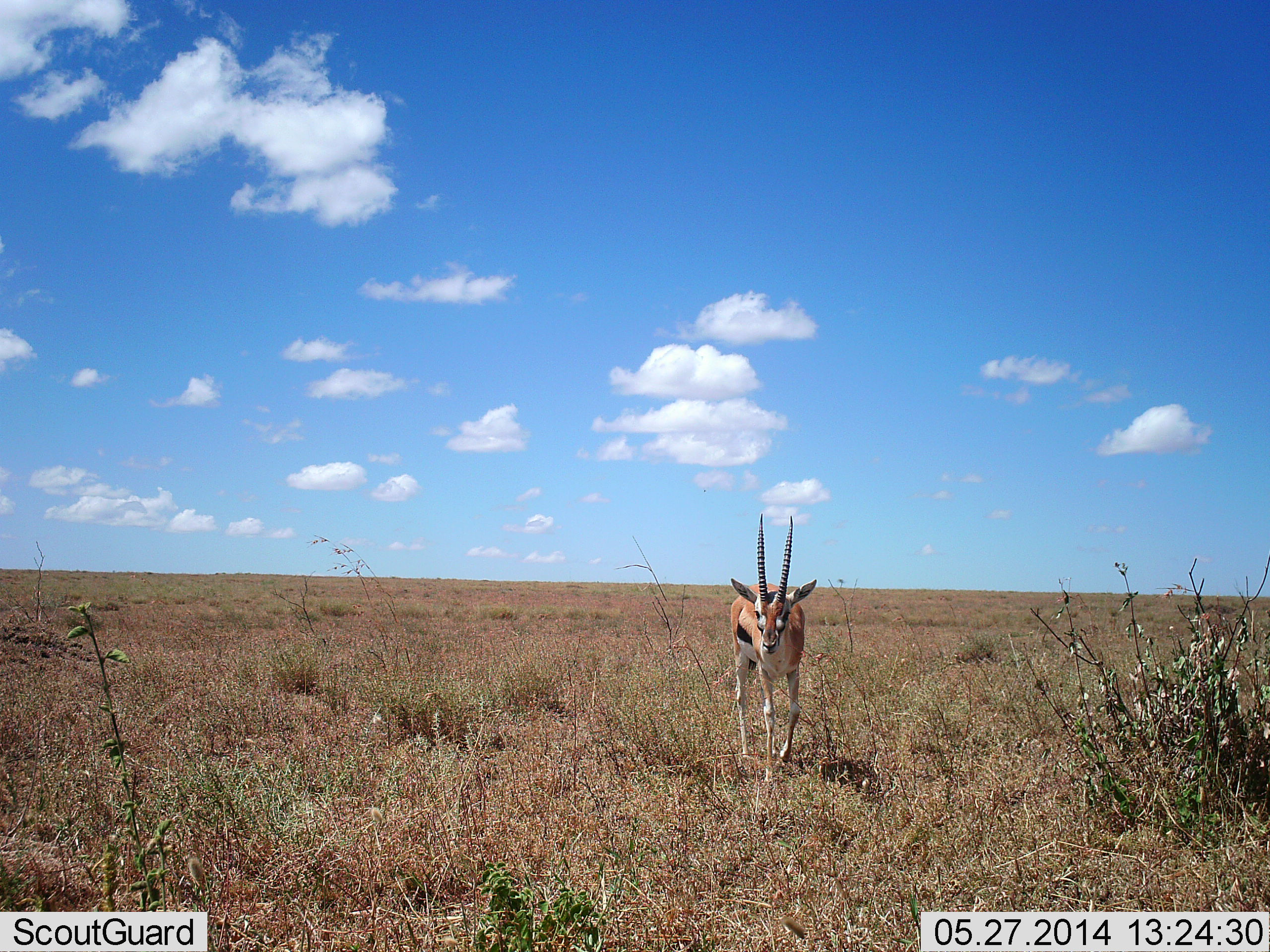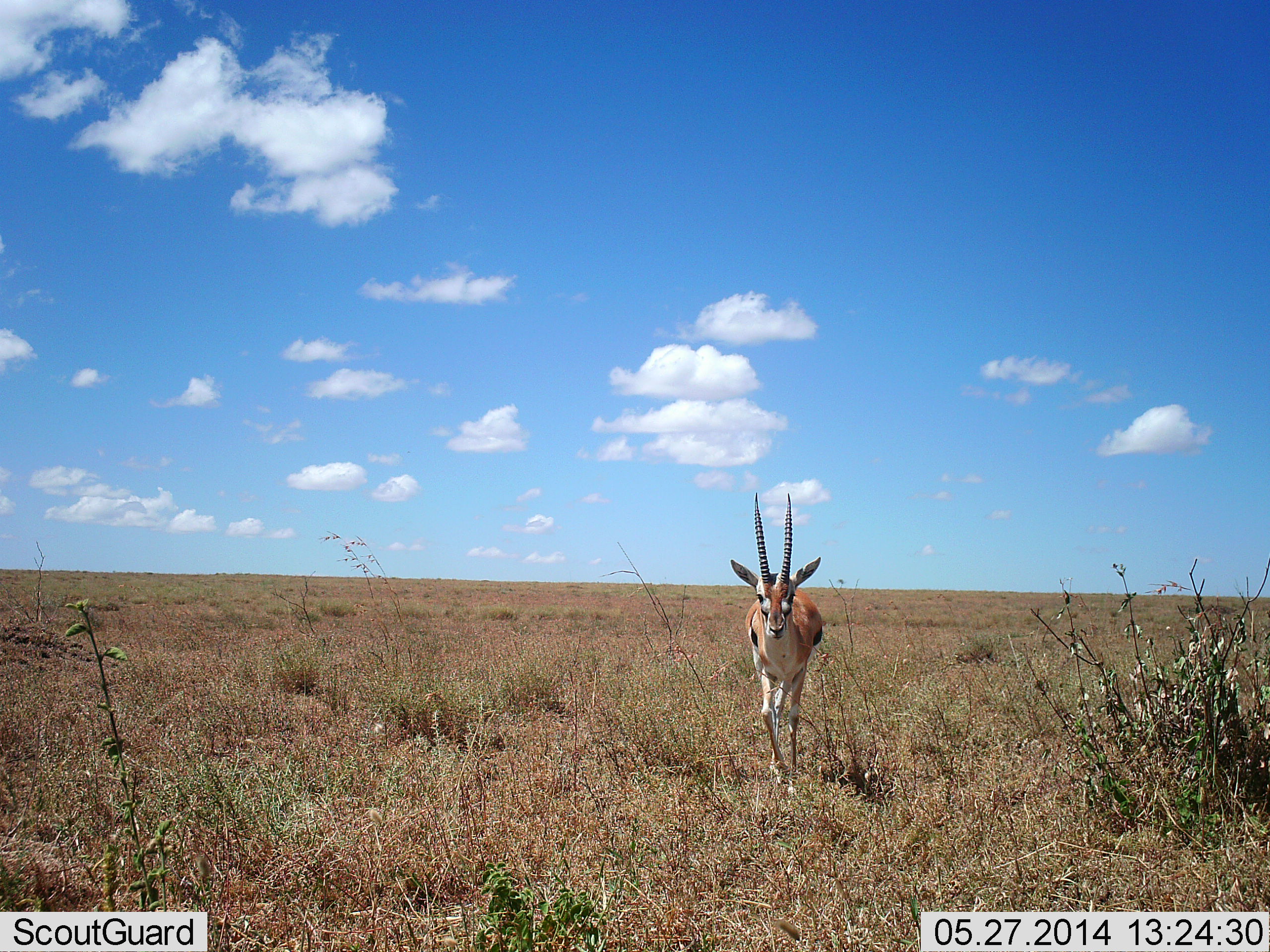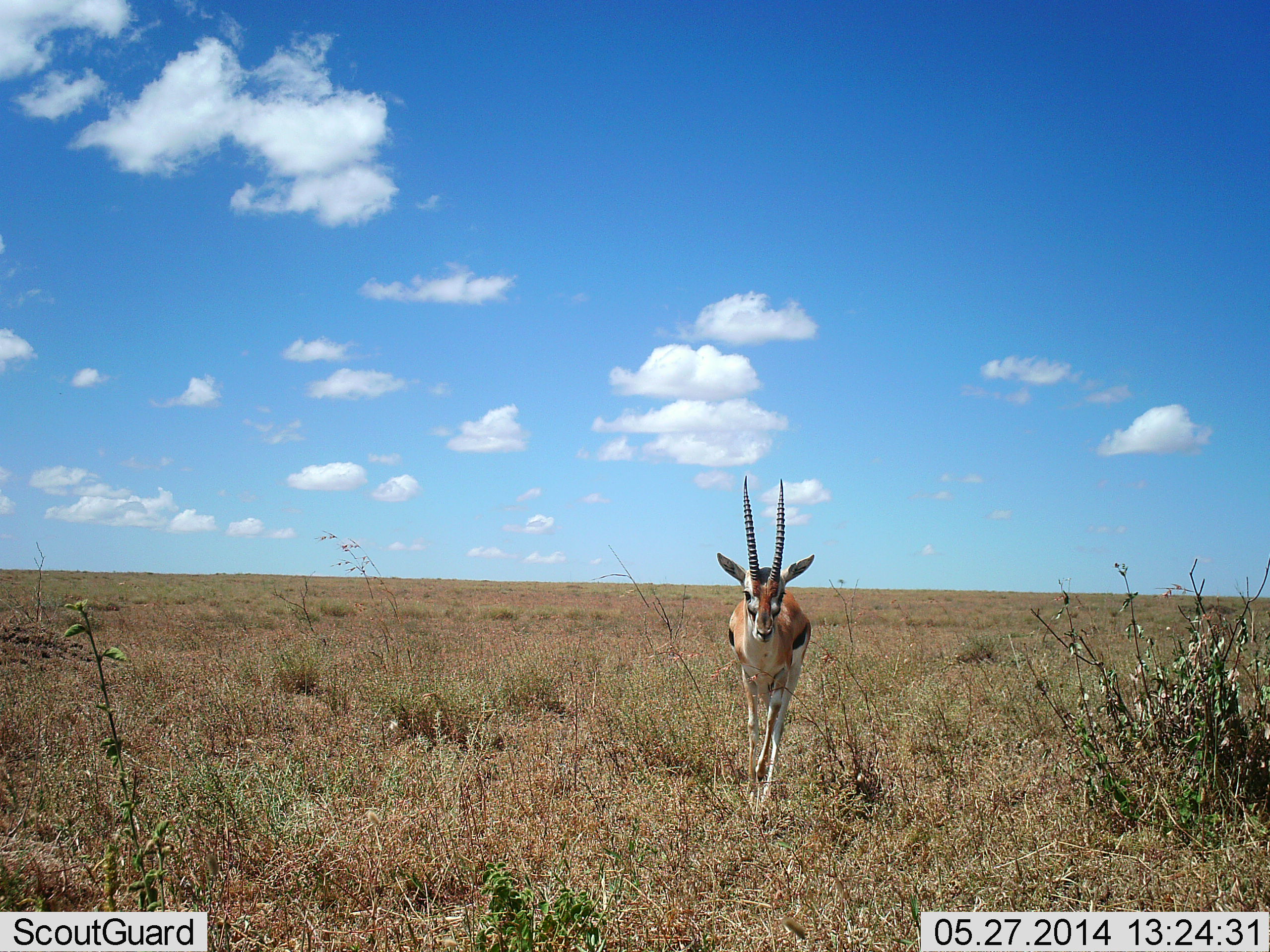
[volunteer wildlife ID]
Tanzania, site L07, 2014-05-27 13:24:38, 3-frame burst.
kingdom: Animalia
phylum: Chordata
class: Mammalia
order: Artiodactyla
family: Bovidae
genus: Eudorcas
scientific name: Eudorcas thomsonii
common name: thomson's gazelle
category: gazellethomsons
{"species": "gazellethomsons (thomson's gazelle) (Eudorcas thomsonii)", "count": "1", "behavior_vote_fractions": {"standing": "10%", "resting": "0%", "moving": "90%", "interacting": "0%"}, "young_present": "0%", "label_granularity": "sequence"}